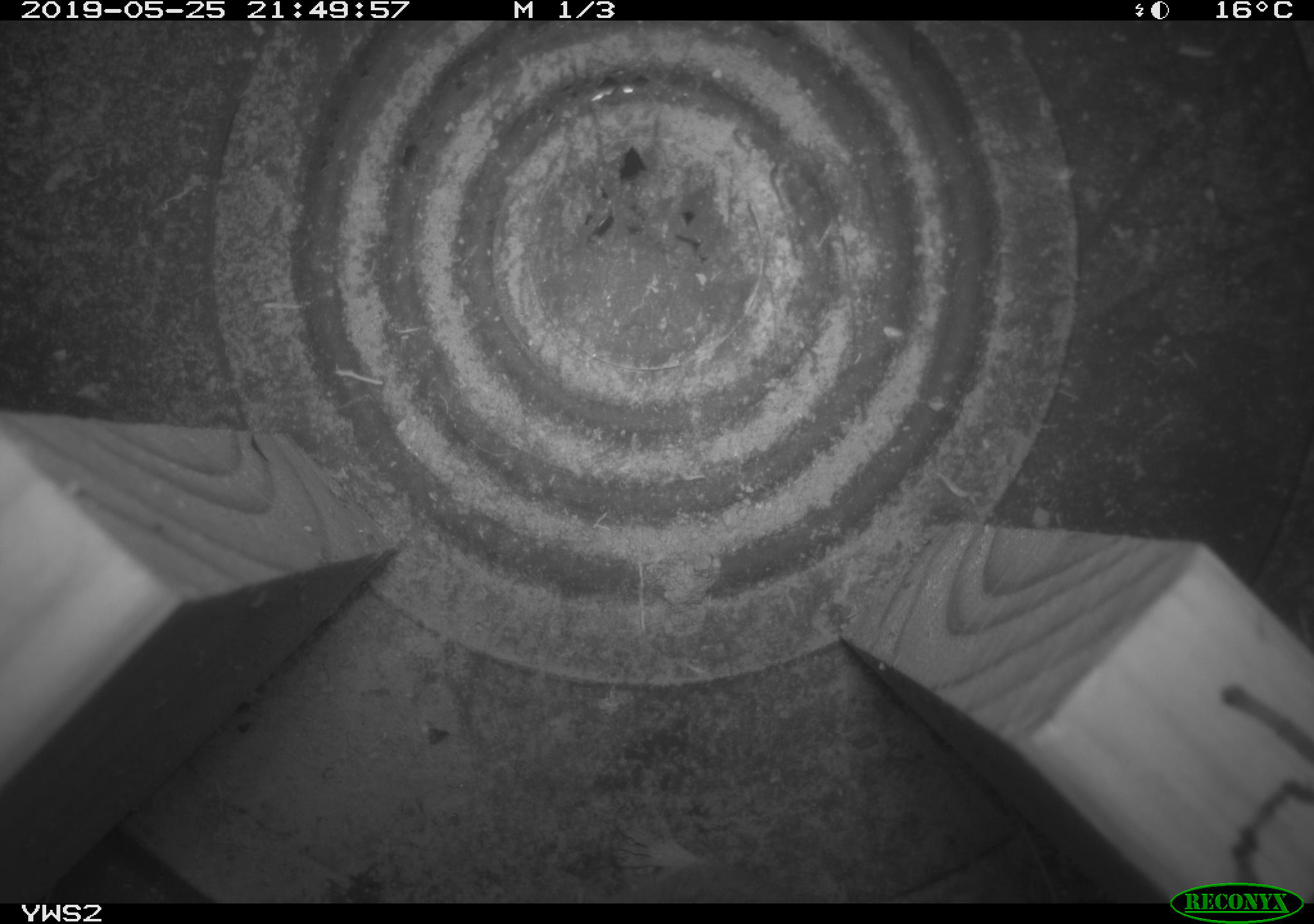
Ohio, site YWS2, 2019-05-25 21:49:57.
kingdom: Animalia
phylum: Chordata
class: Mammalia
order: Rodentia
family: Cricetidae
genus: Peromyscus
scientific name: Peromyscus leucopus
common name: white-footed mouse